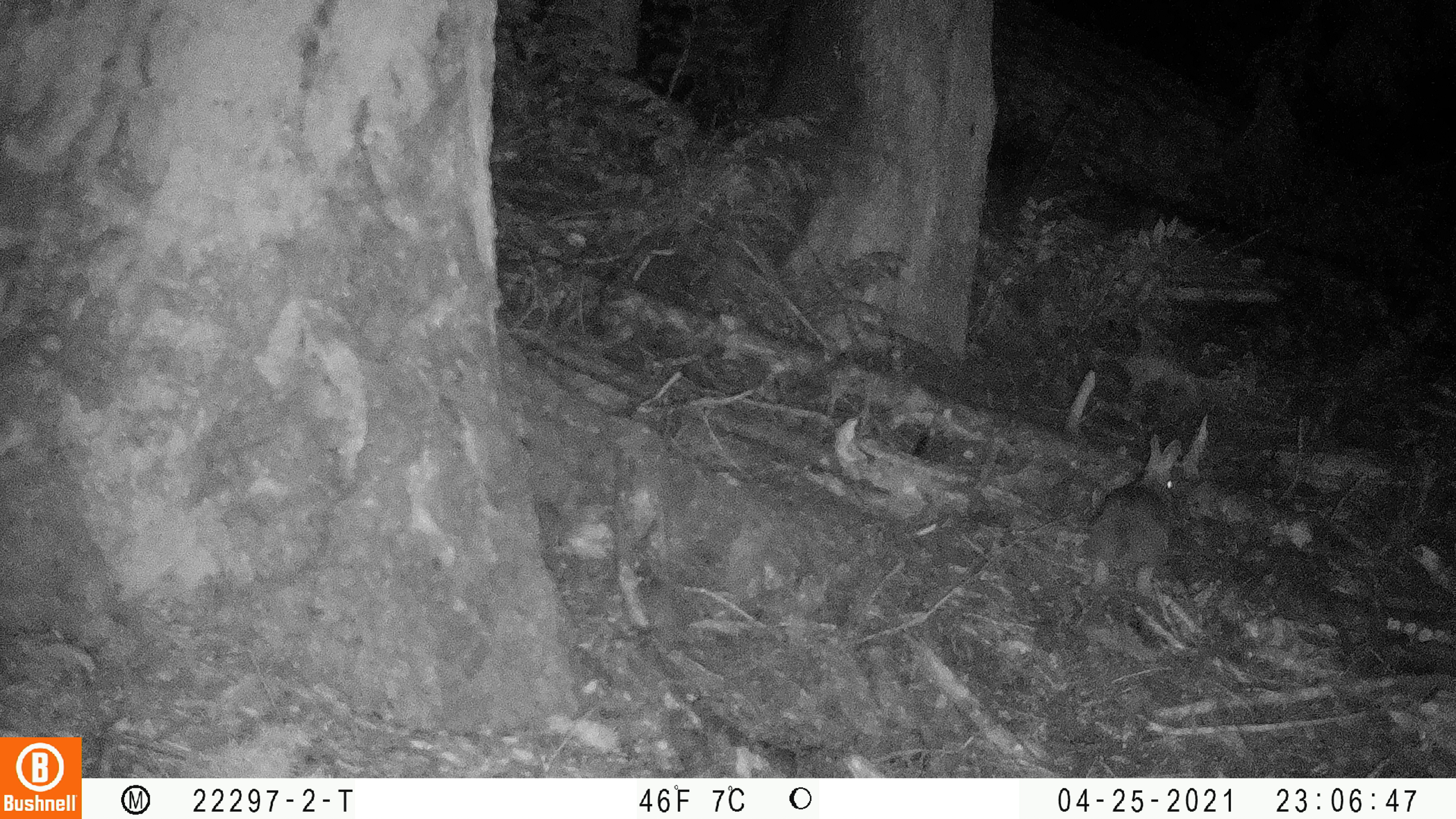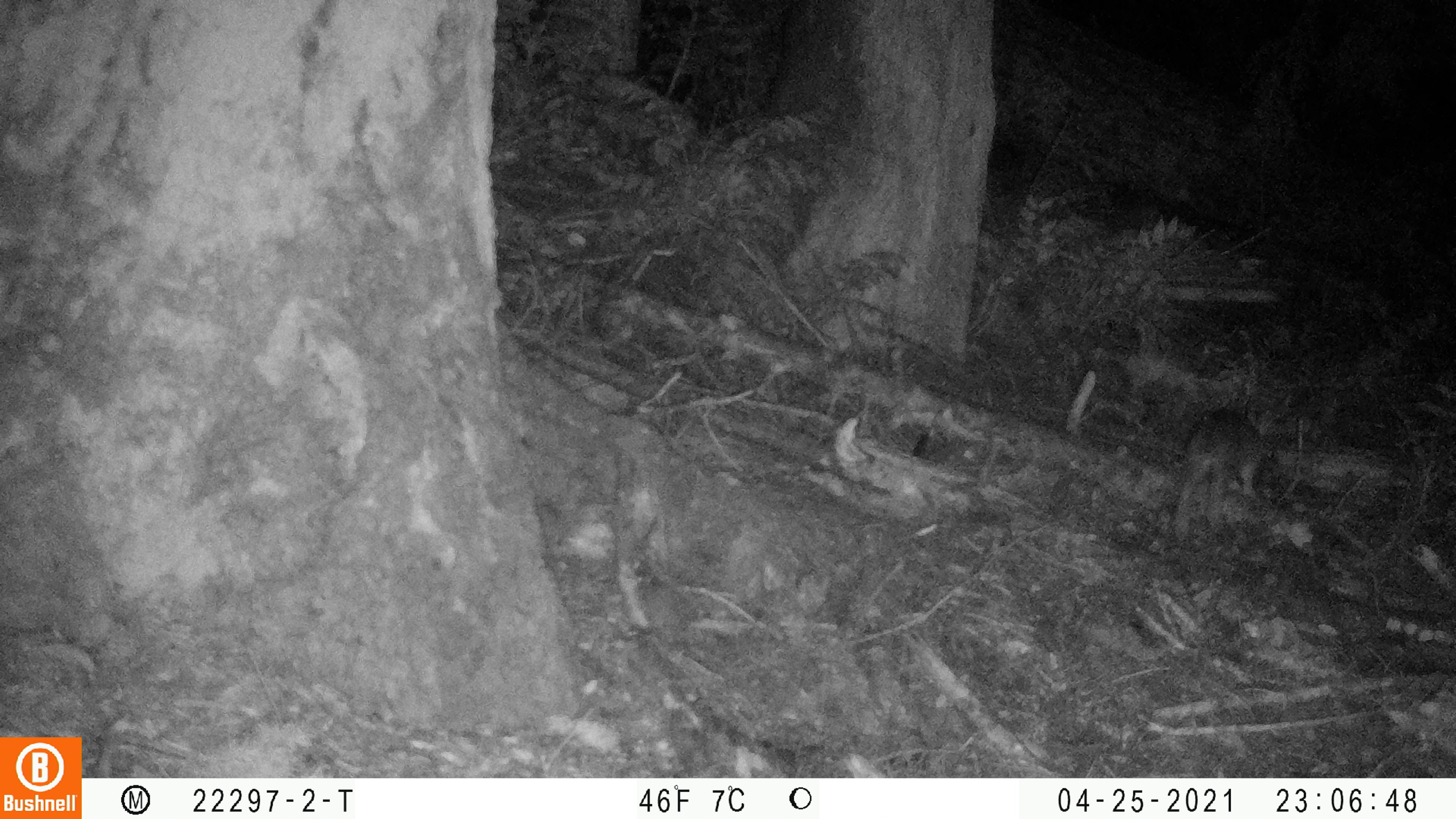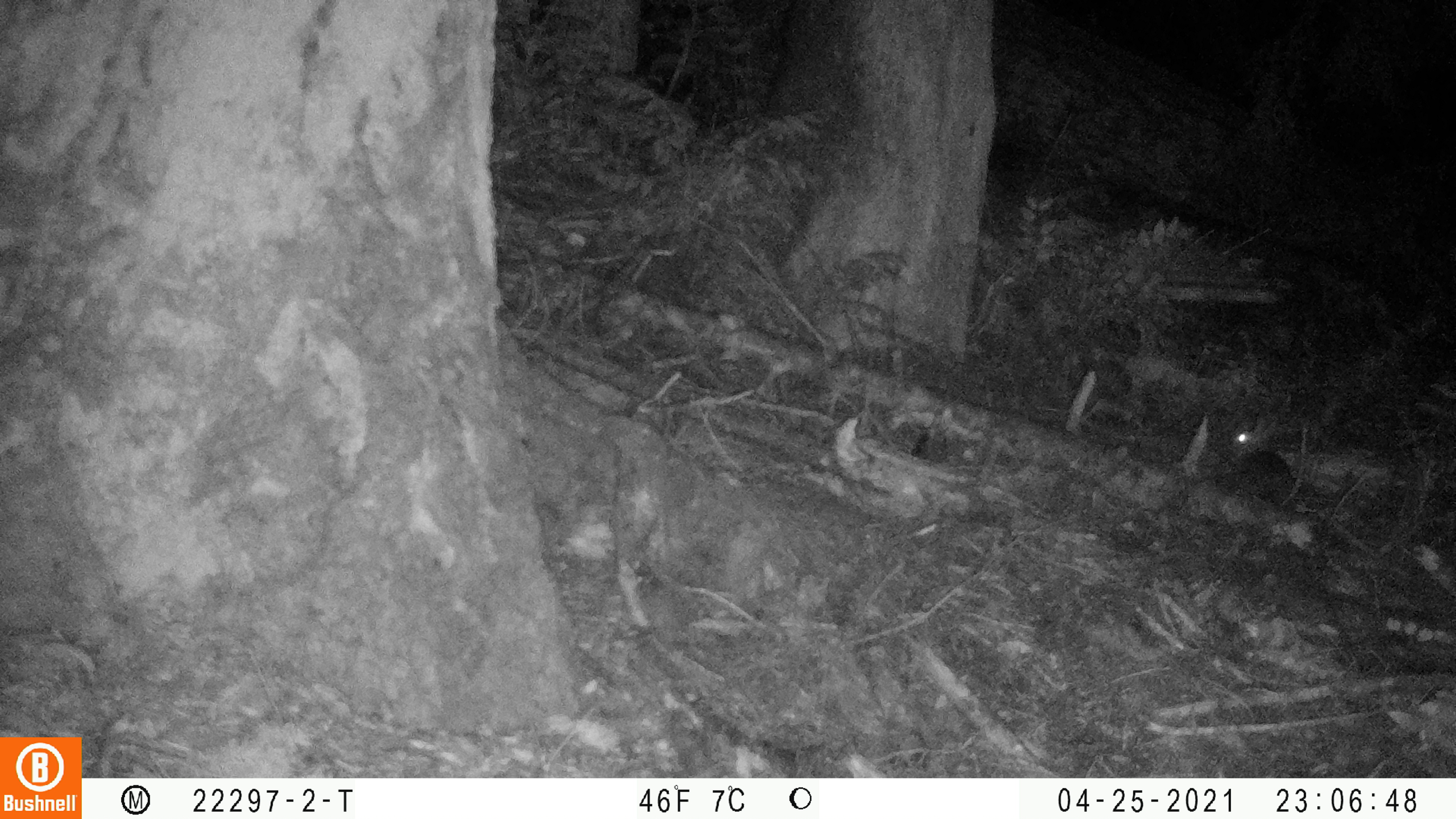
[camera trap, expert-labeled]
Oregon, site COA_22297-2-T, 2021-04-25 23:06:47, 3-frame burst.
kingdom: Animalia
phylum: Chordata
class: Mammalia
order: Lagomorpha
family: Leporidae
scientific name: Leporidae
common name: hares and rabbits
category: leporidae family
Leporidae family (hares and rabbits) (Leporidae).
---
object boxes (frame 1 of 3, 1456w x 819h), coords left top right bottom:
leporidae family: 1065 419 1208 601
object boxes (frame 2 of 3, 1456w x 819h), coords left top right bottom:
leporidae family: 1141 371 1293 562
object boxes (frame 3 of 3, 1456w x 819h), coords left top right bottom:
leporidae family: 1195 382 1319 536